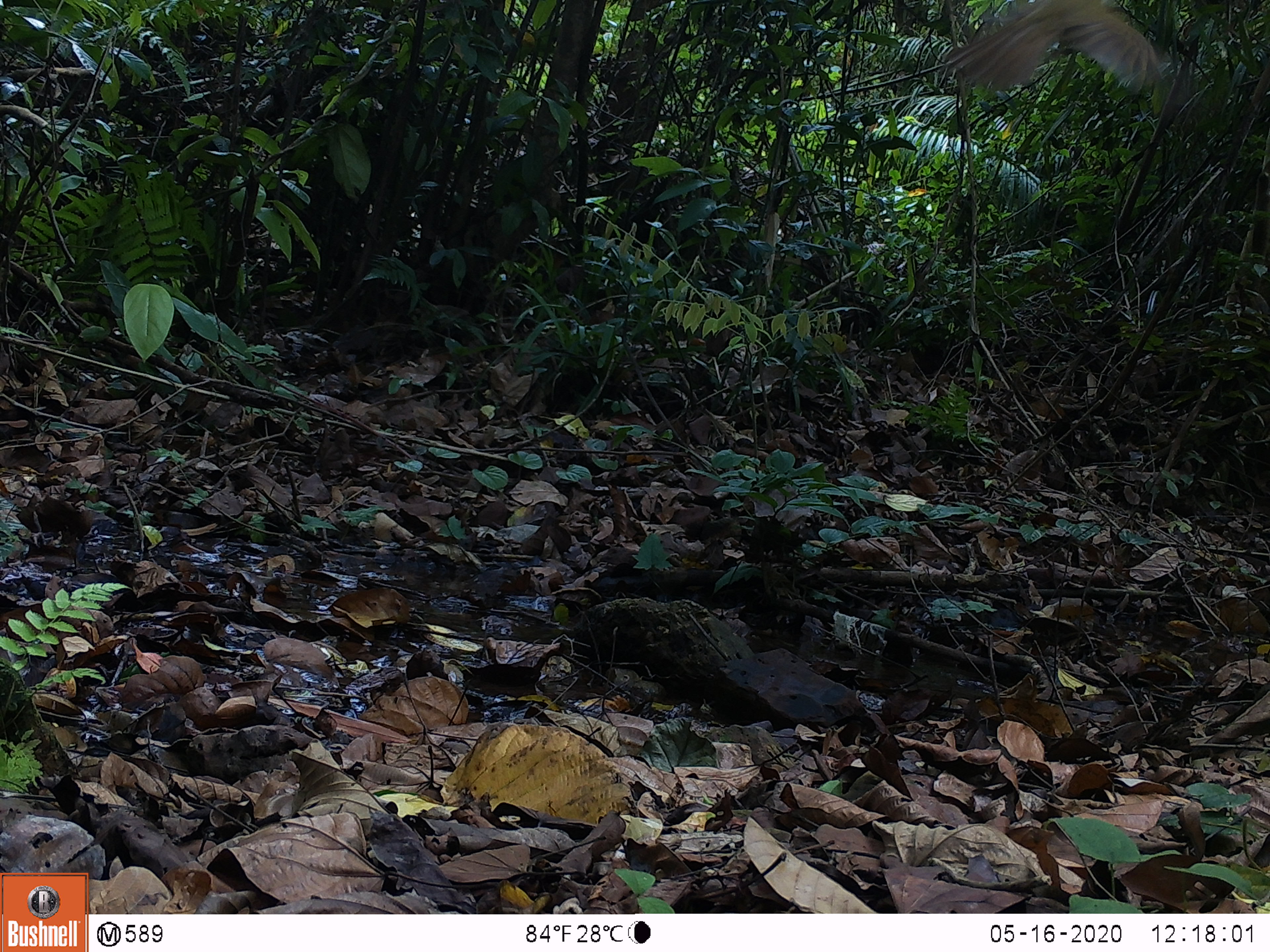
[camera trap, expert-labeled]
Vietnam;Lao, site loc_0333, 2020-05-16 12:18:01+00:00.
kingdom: Animalia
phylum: Chordata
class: Aves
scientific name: Aves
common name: bird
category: unidentified bird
Unidentified bird (bird) (Aves). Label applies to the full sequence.